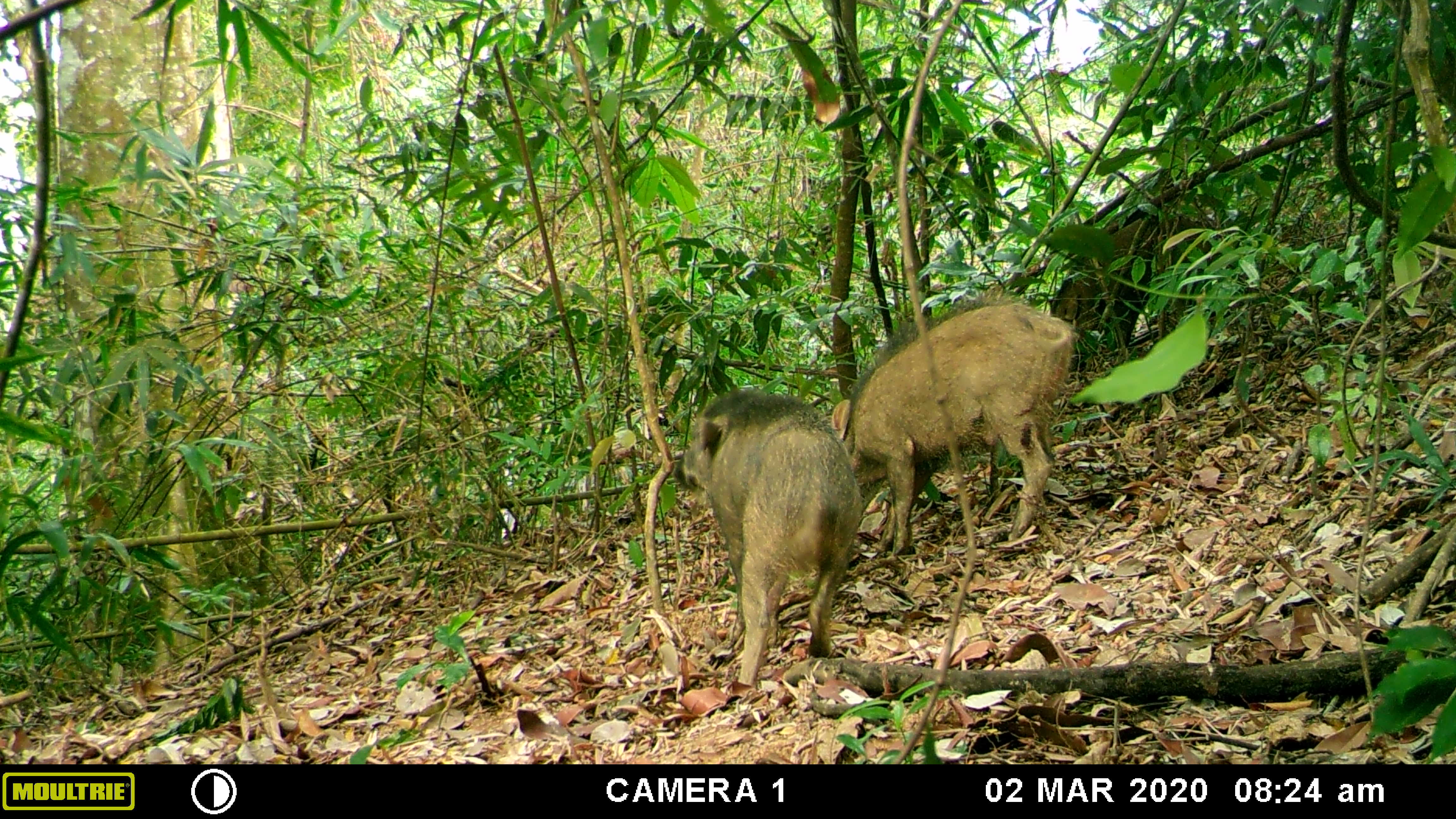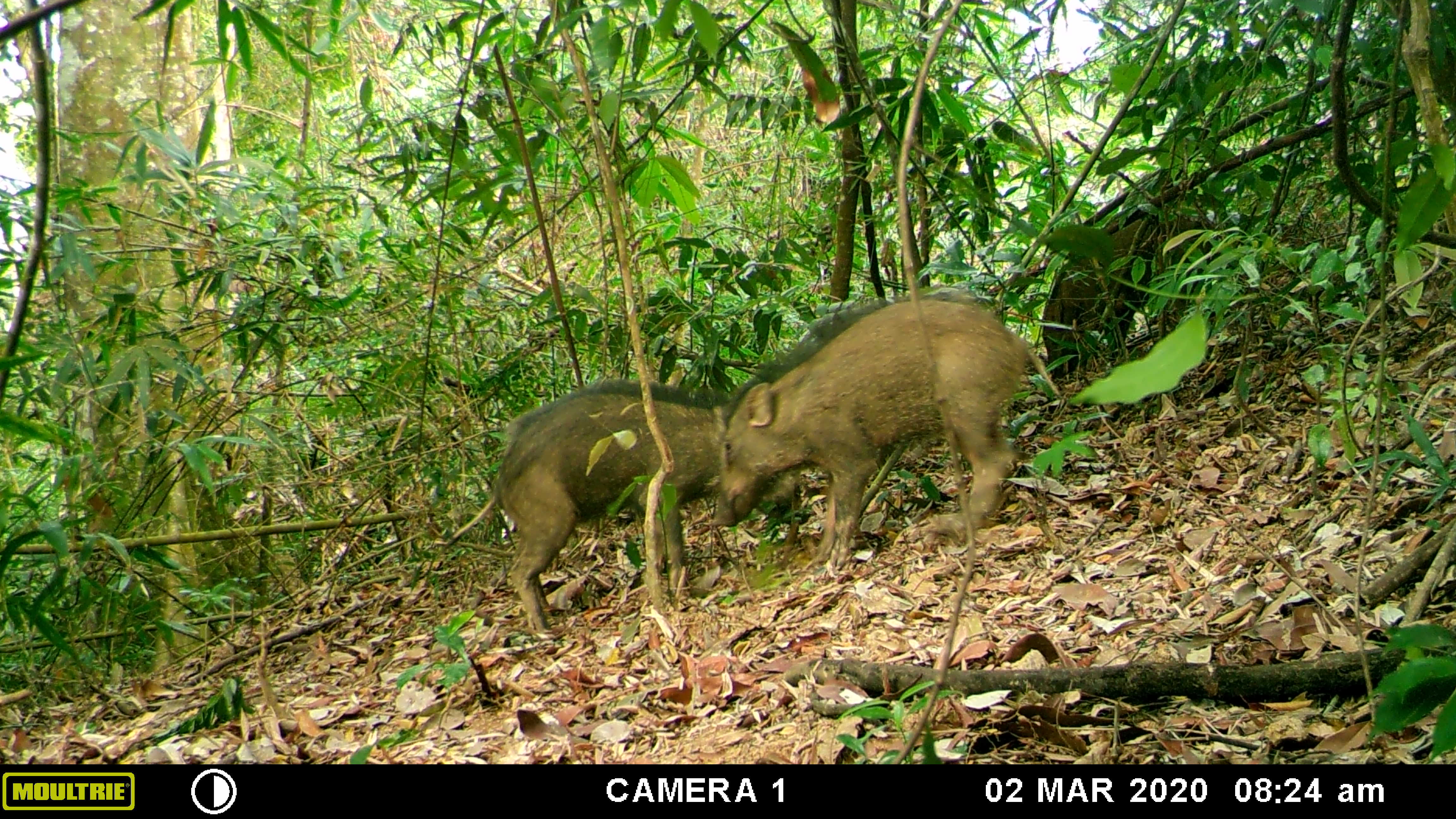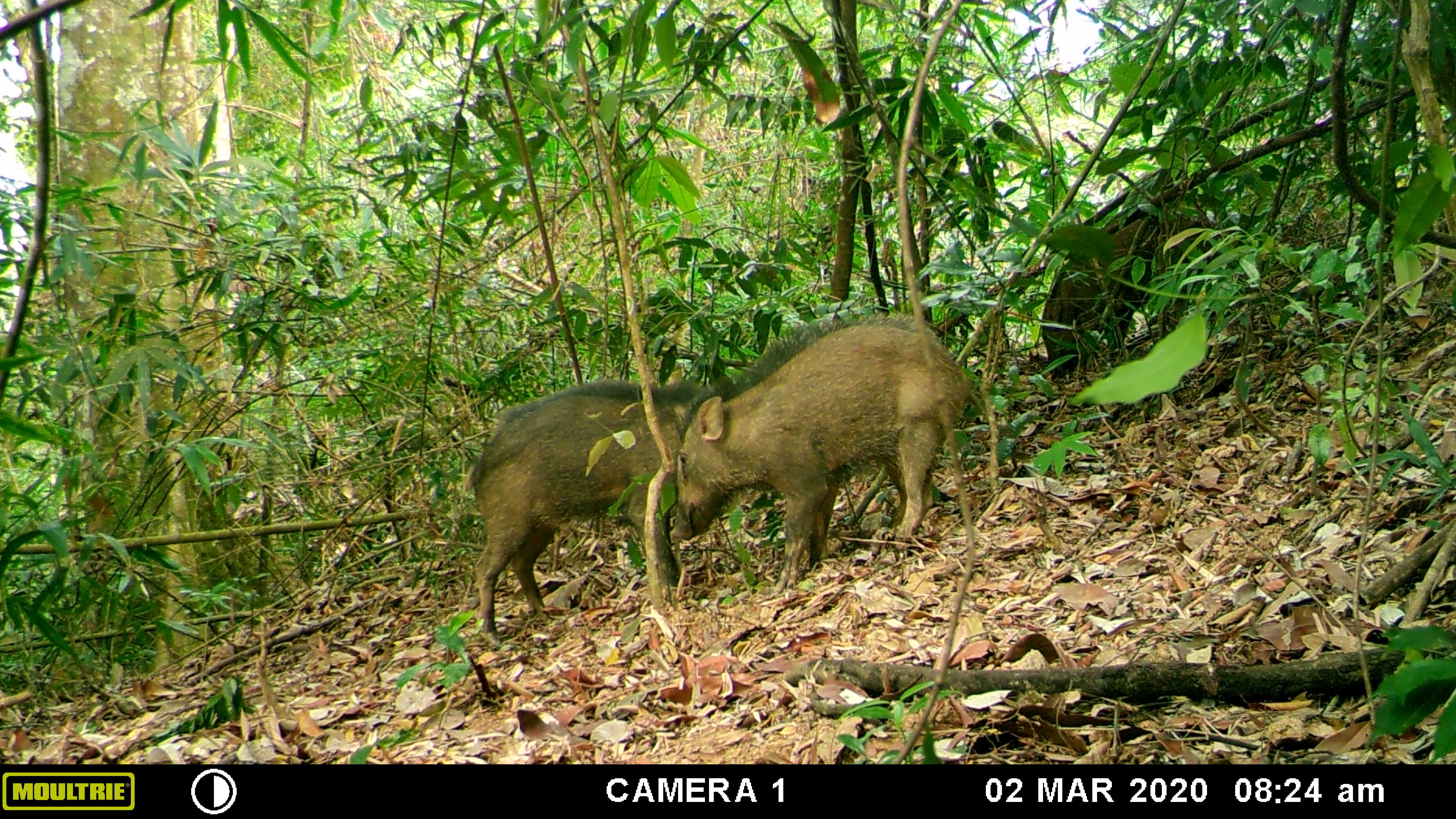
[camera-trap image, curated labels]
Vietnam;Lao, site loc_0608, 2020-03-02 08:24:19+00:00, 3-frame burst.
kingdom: Animalia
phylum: Chordata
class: Mammalia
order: Artiodactyla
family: Suidae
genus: Sus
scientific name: Sus scrofa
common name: eurasian wild pig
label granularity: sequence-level